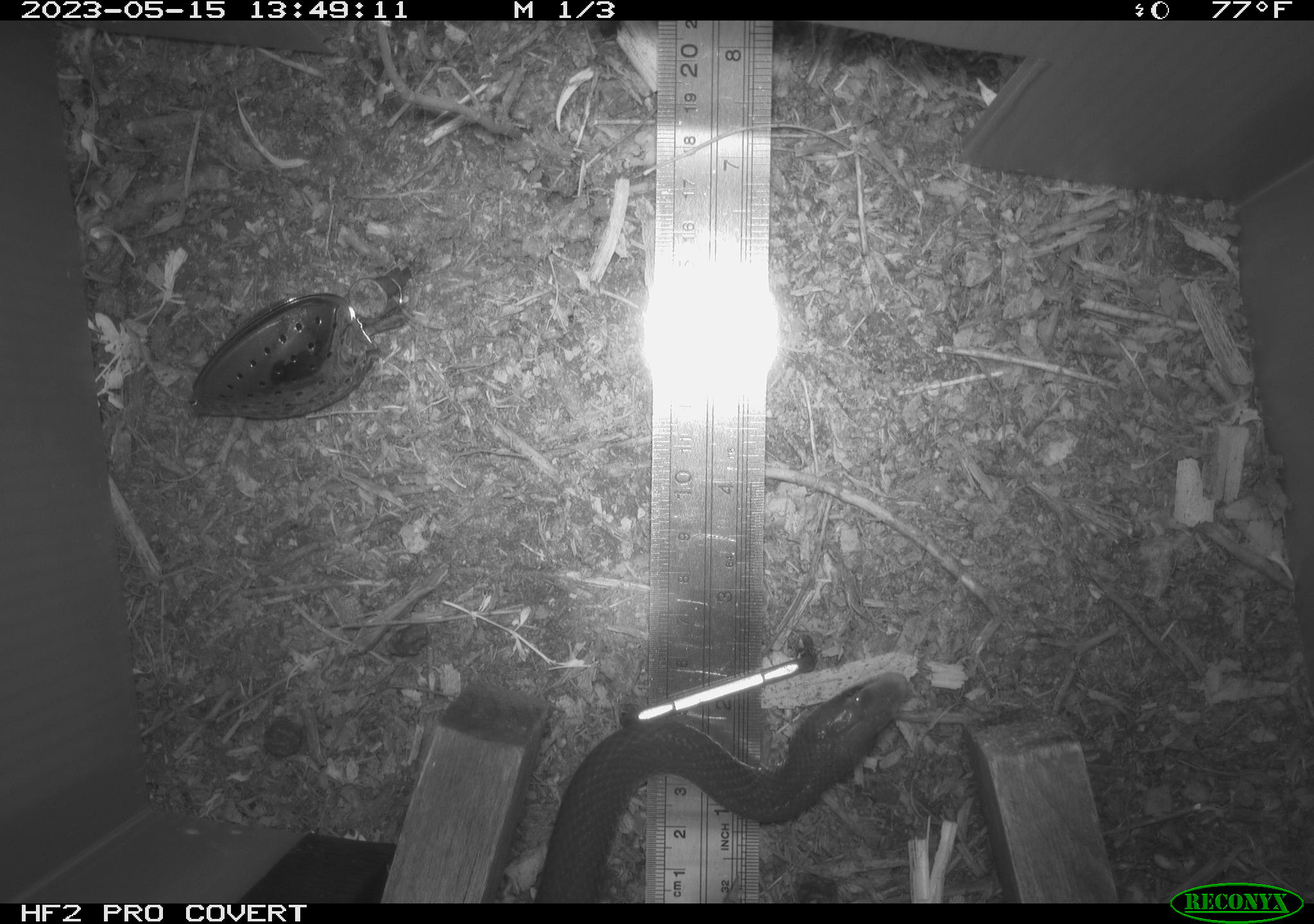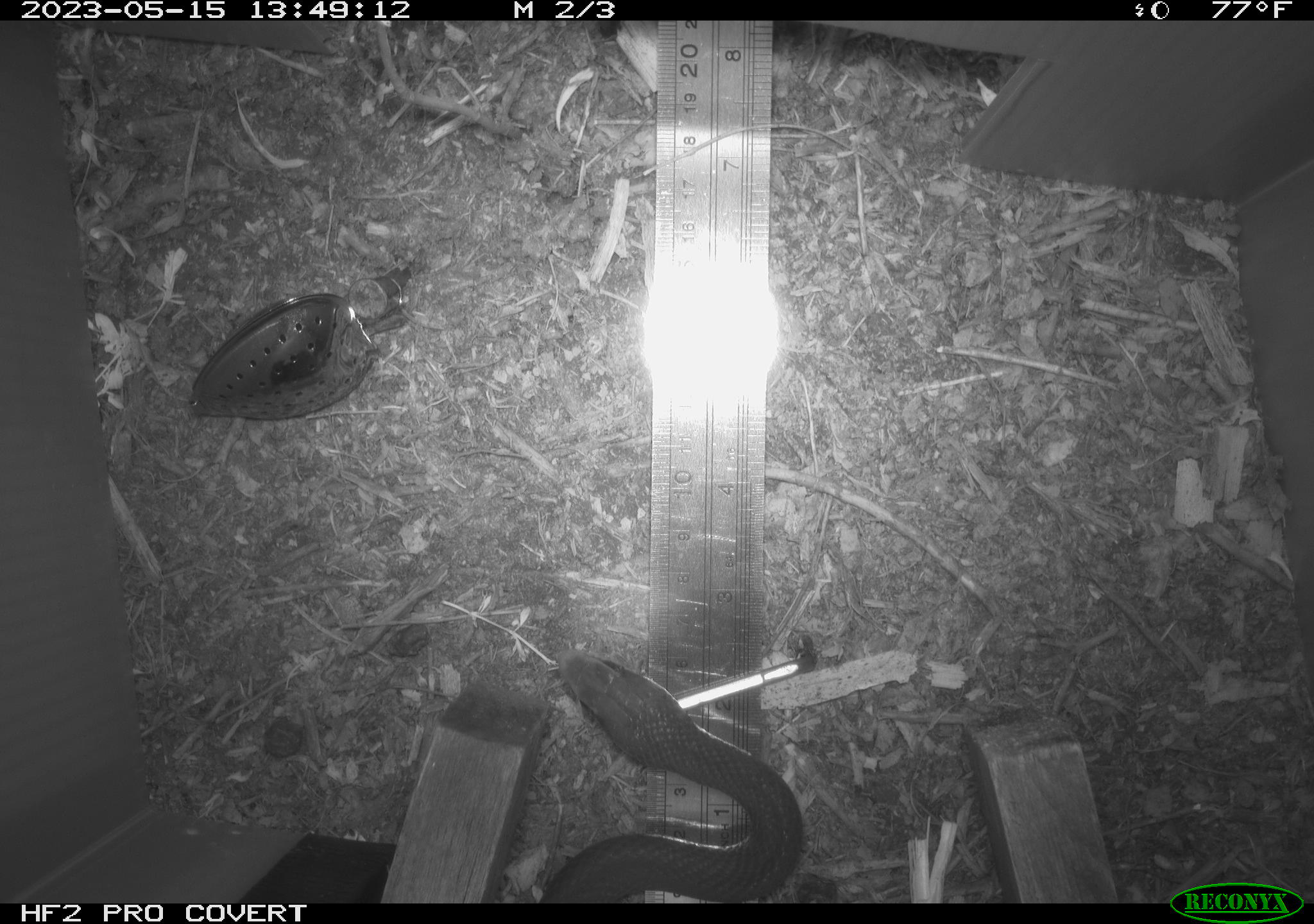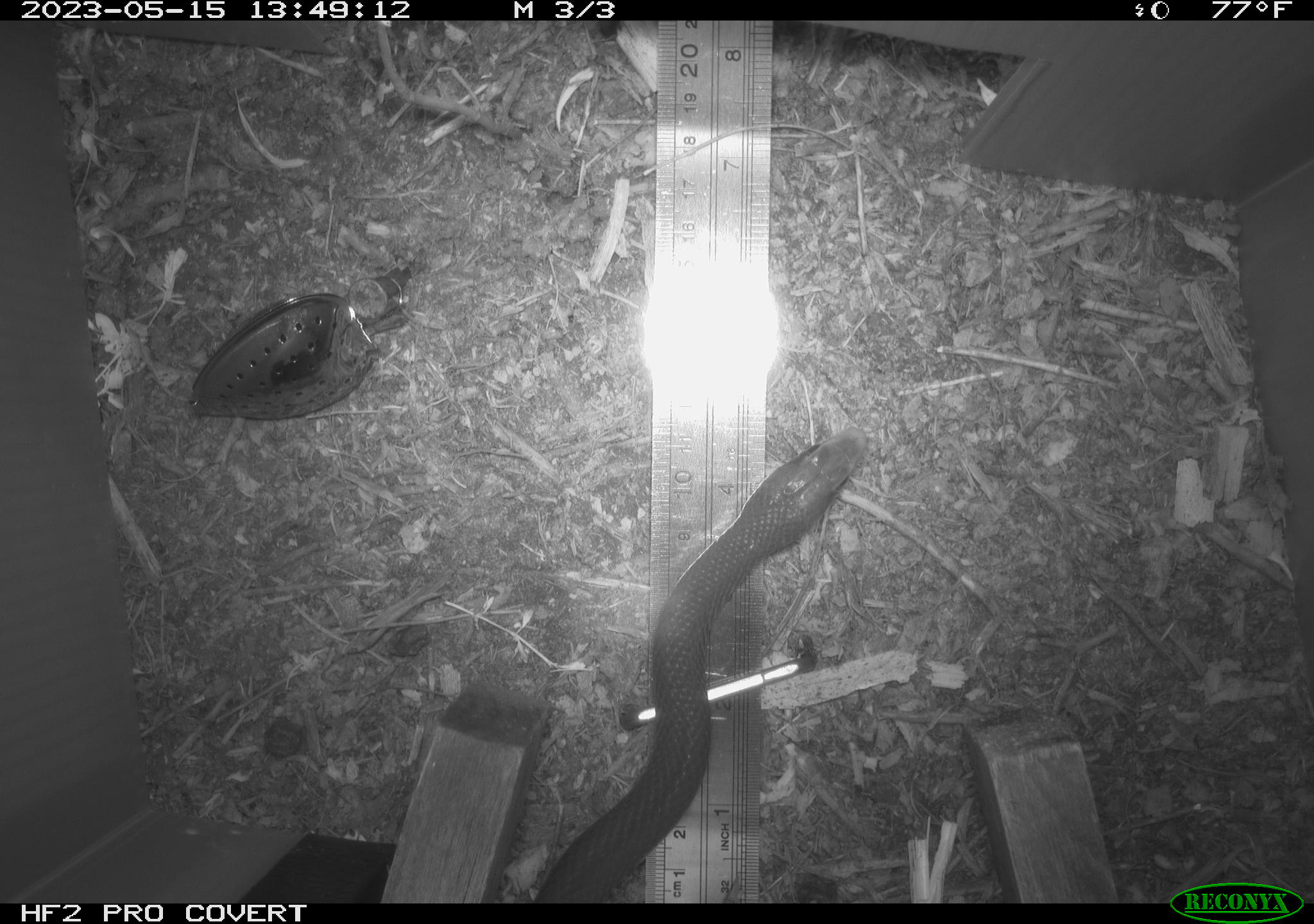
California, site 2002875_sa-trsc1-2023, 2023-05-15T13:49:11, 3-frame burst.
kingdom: Animalia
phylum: Chordata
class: Reptilia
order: Squamata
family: Colubridae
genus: Coluber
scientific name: Coluber constrictor mormon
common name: western yellow-bellied racer